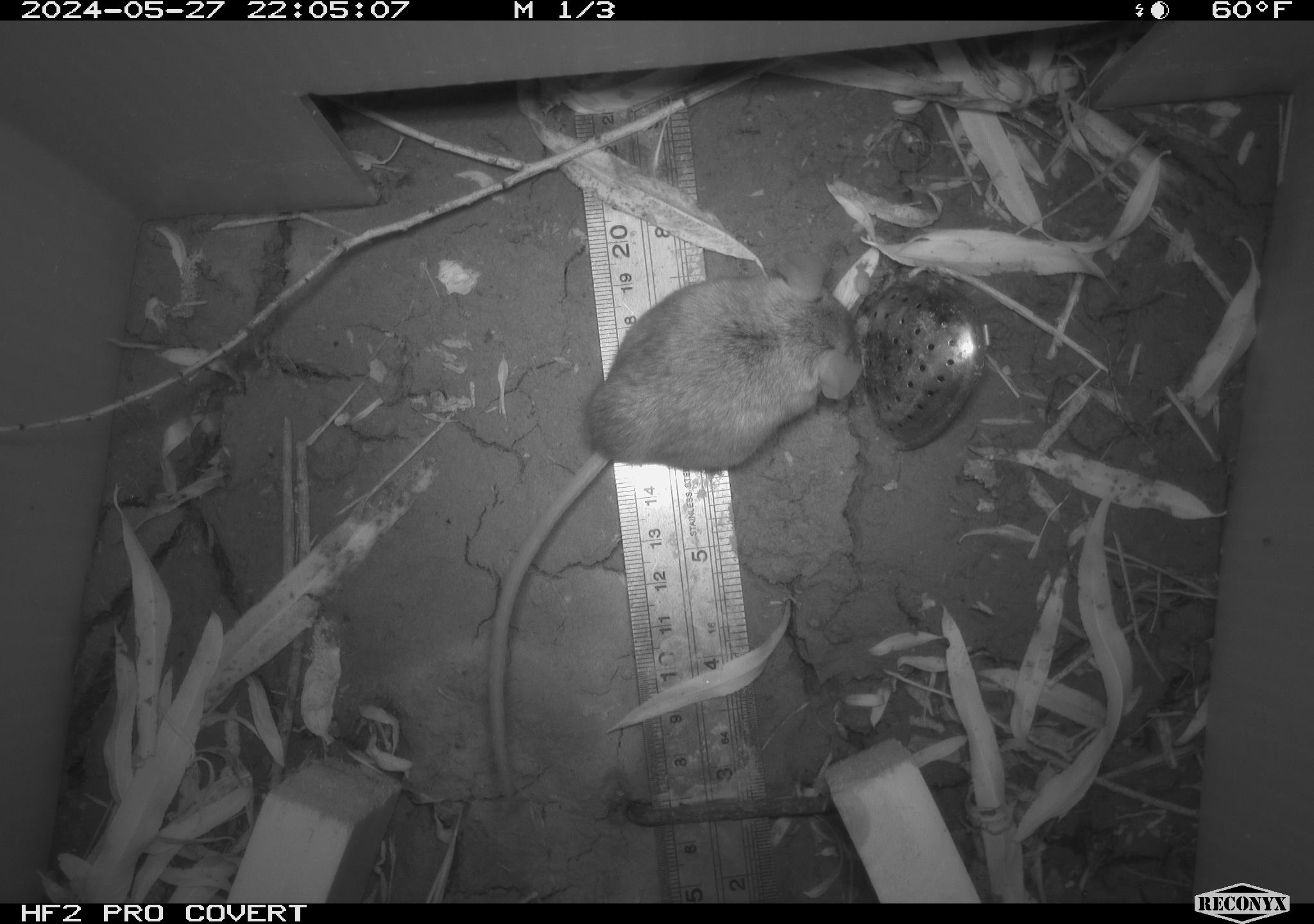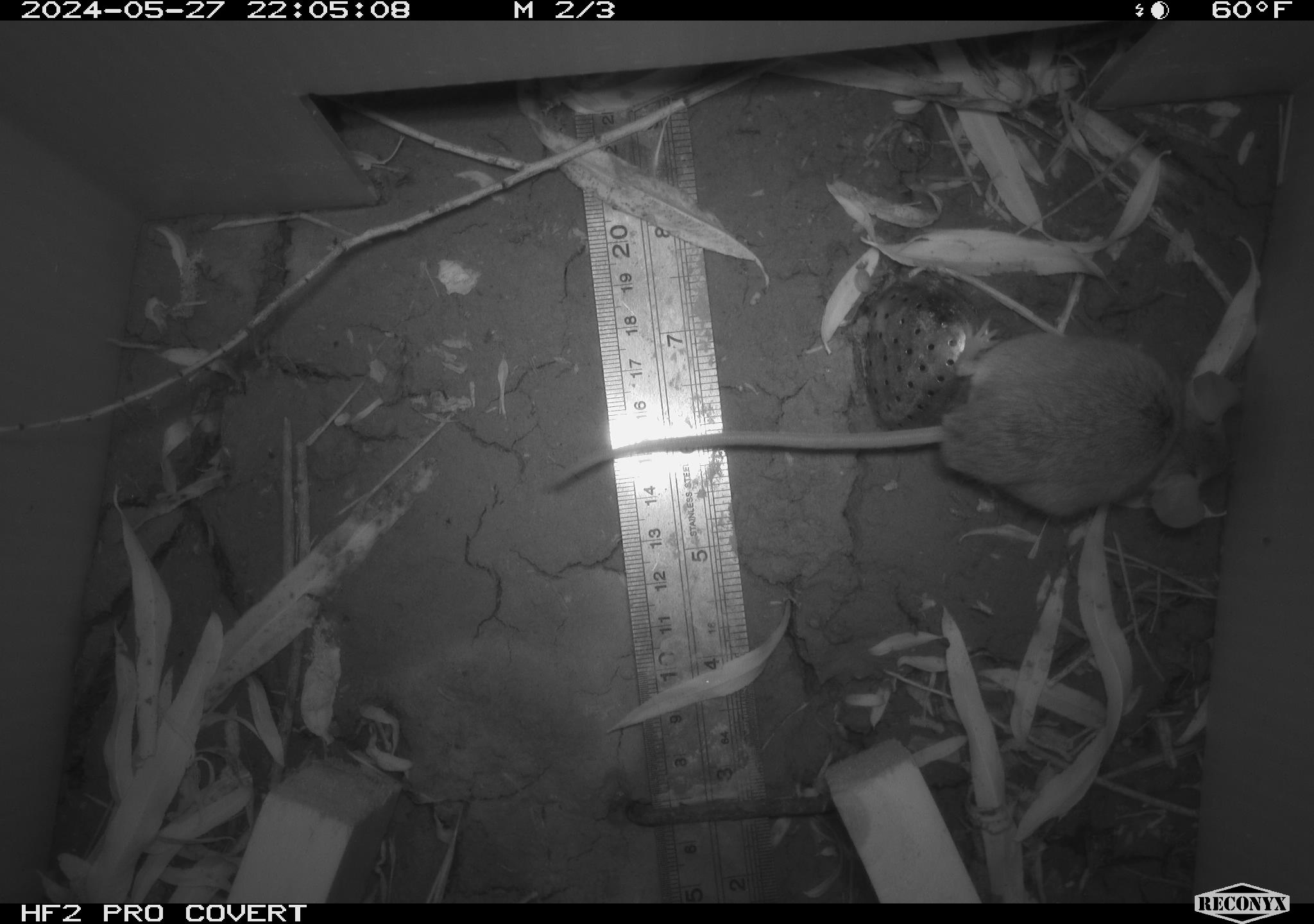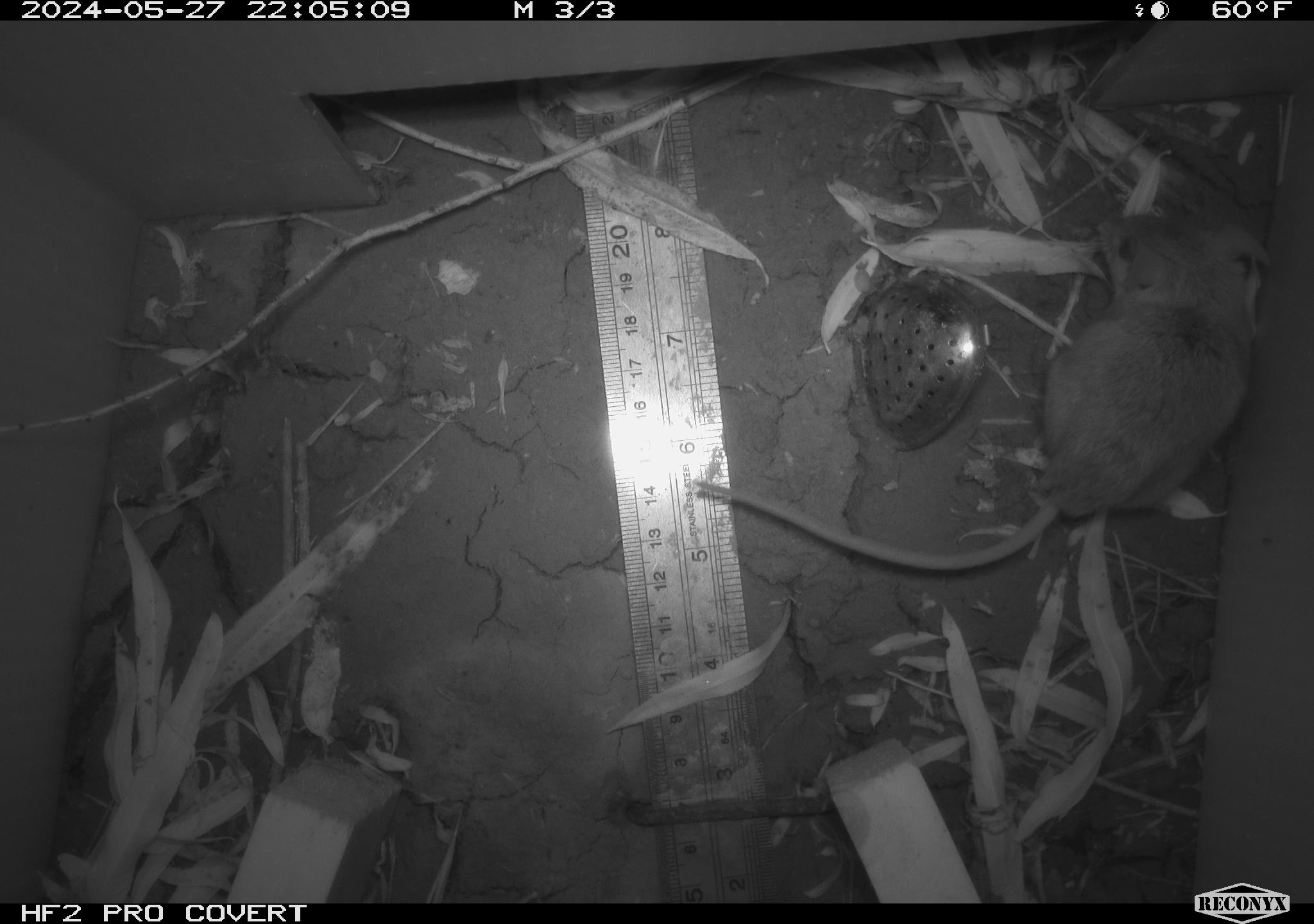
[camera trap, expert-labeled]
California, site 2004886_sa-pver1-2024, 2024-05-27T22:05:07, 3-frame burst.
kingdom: Animalia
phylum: Chordata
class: Mammalia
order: Rodentia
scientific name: Rodentia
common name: mouse species